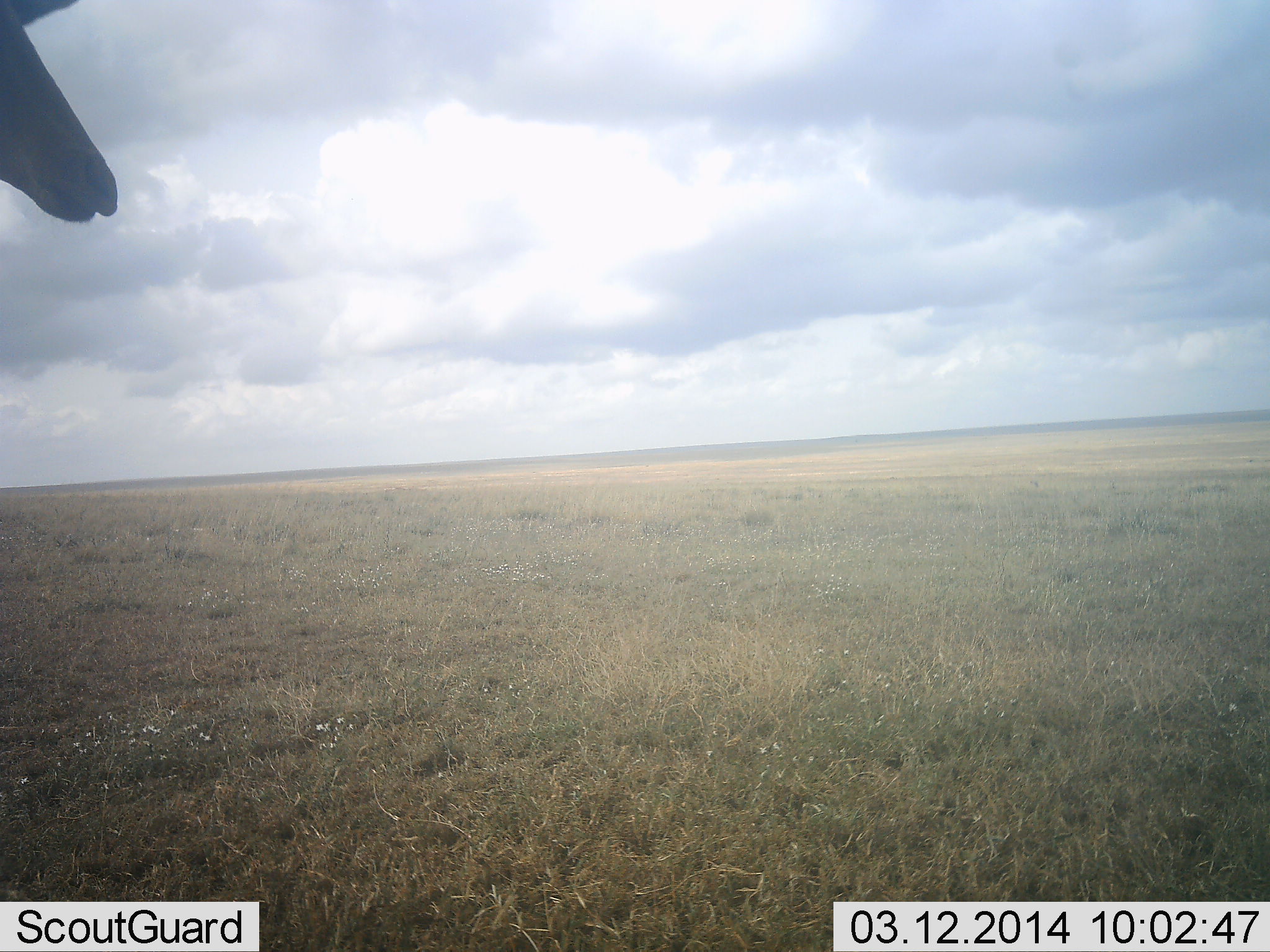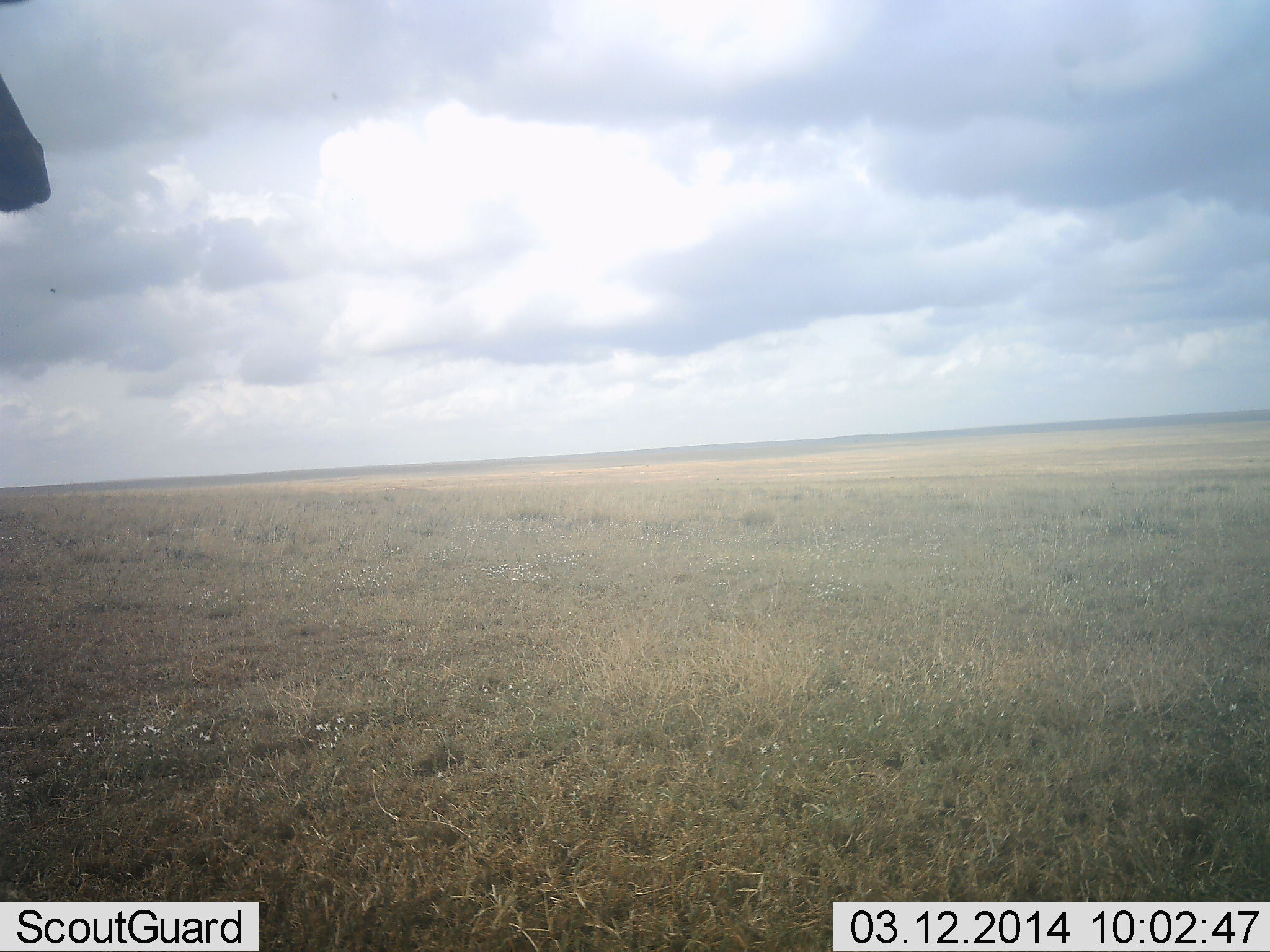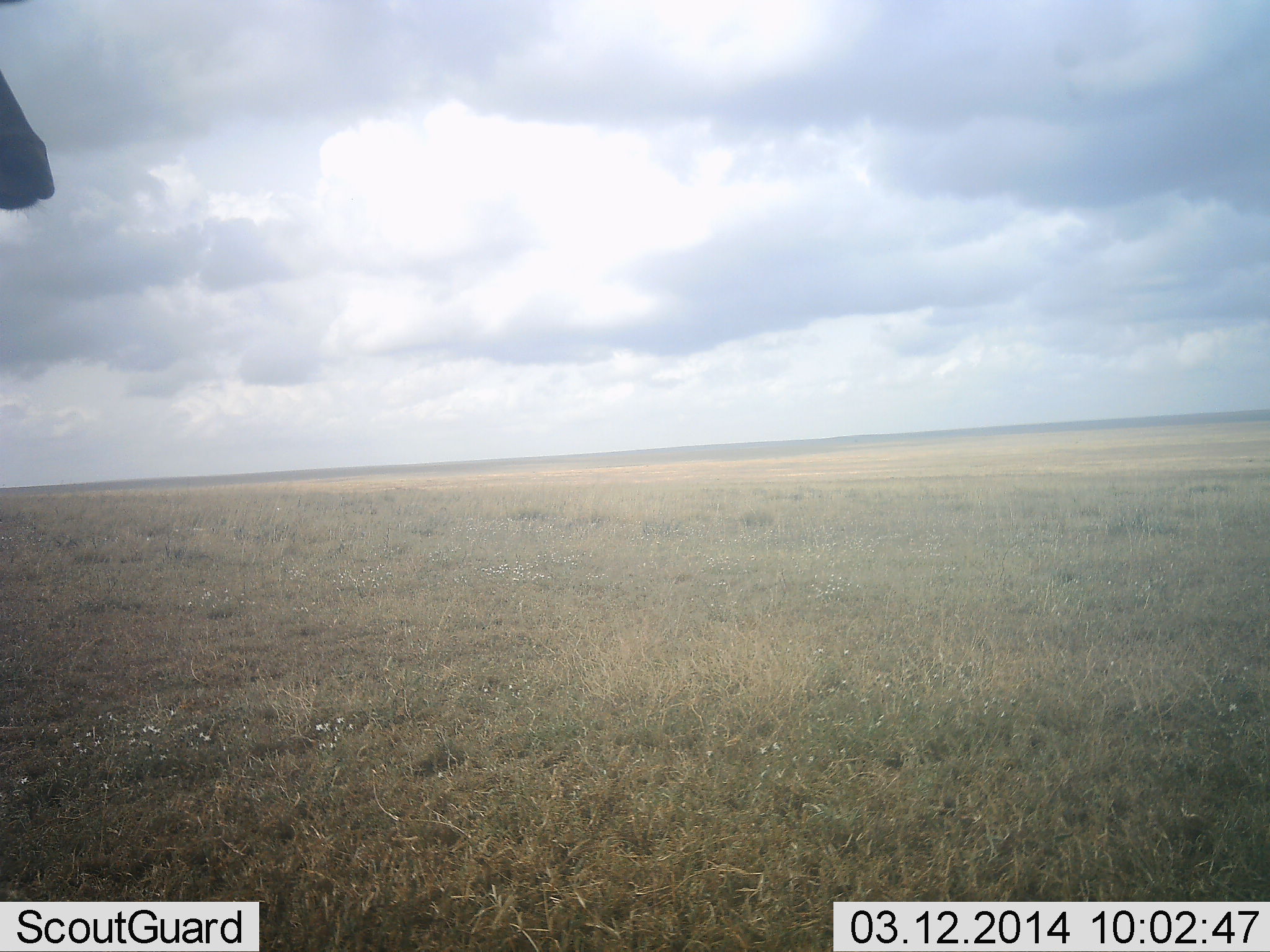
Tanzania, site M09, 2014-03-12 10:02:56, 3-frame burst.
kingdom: Animalia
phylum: Chordata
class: Mammalia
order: Artiodactyla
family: Bovidae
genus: Alcelaphus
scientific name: Alcelaphus buselaphus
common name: hartebeest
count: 1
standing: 100%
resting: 0%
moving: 0%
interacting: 0%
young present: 0%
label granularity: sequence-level